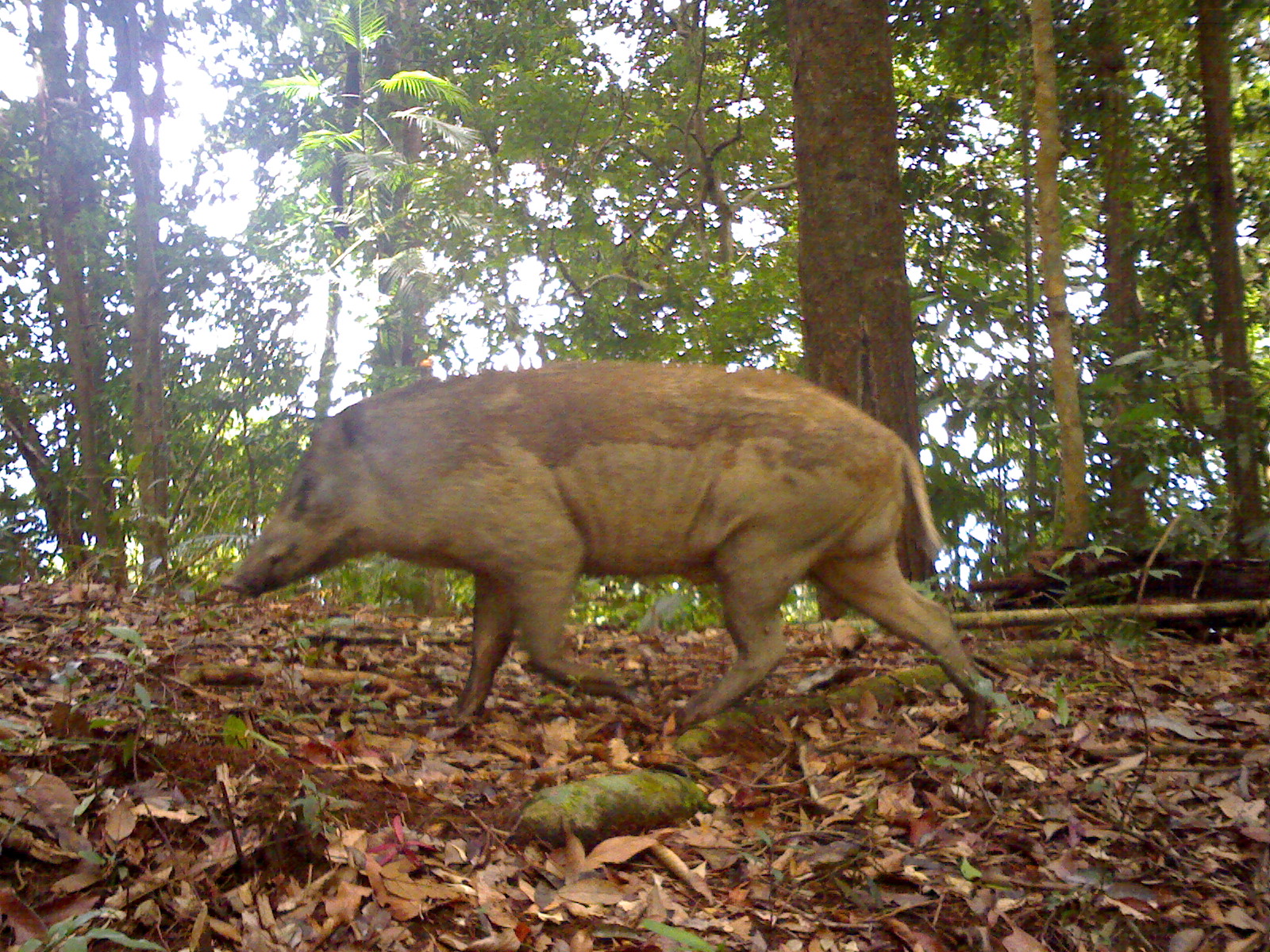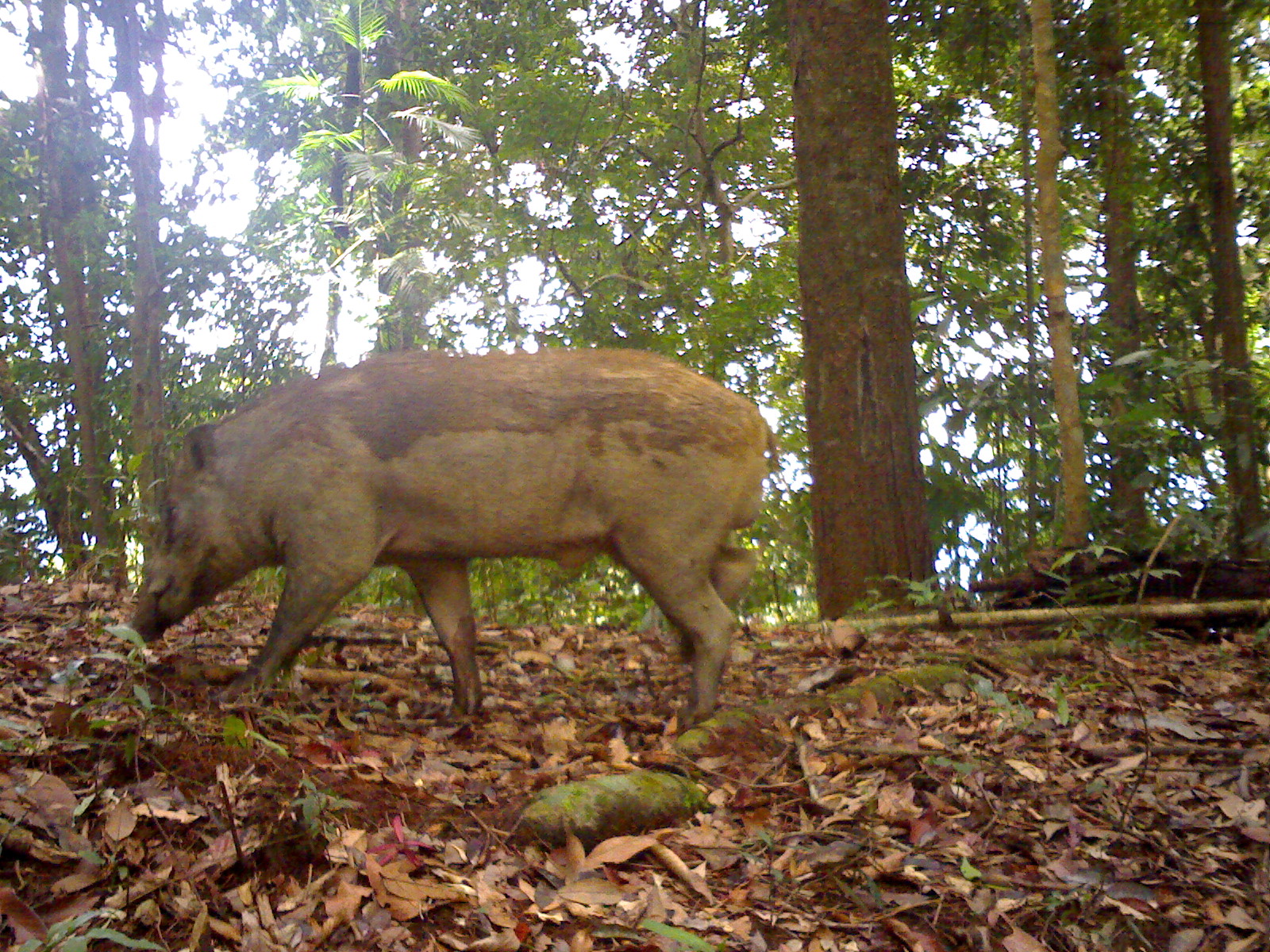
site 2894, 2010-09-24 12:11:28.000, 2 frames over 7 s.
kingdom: Animalia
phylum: Chordata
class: Mammalia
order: Artiodactyla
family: Suidae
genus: Sus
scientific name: Sus scrofa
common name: wild boar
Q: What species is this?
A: Sus scrofa (wild boar).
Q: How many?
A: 1.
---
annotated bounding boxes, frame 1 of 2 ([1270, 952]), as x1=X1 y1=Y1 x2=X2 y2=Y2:
sus scrofa: x1=220 y1=358 x2=995 y2=739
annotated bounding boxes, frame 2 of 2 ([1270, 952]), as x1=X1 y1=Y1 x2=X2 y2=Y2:
sus scrofa: x1=127 y1=347 x2=784 y2=722